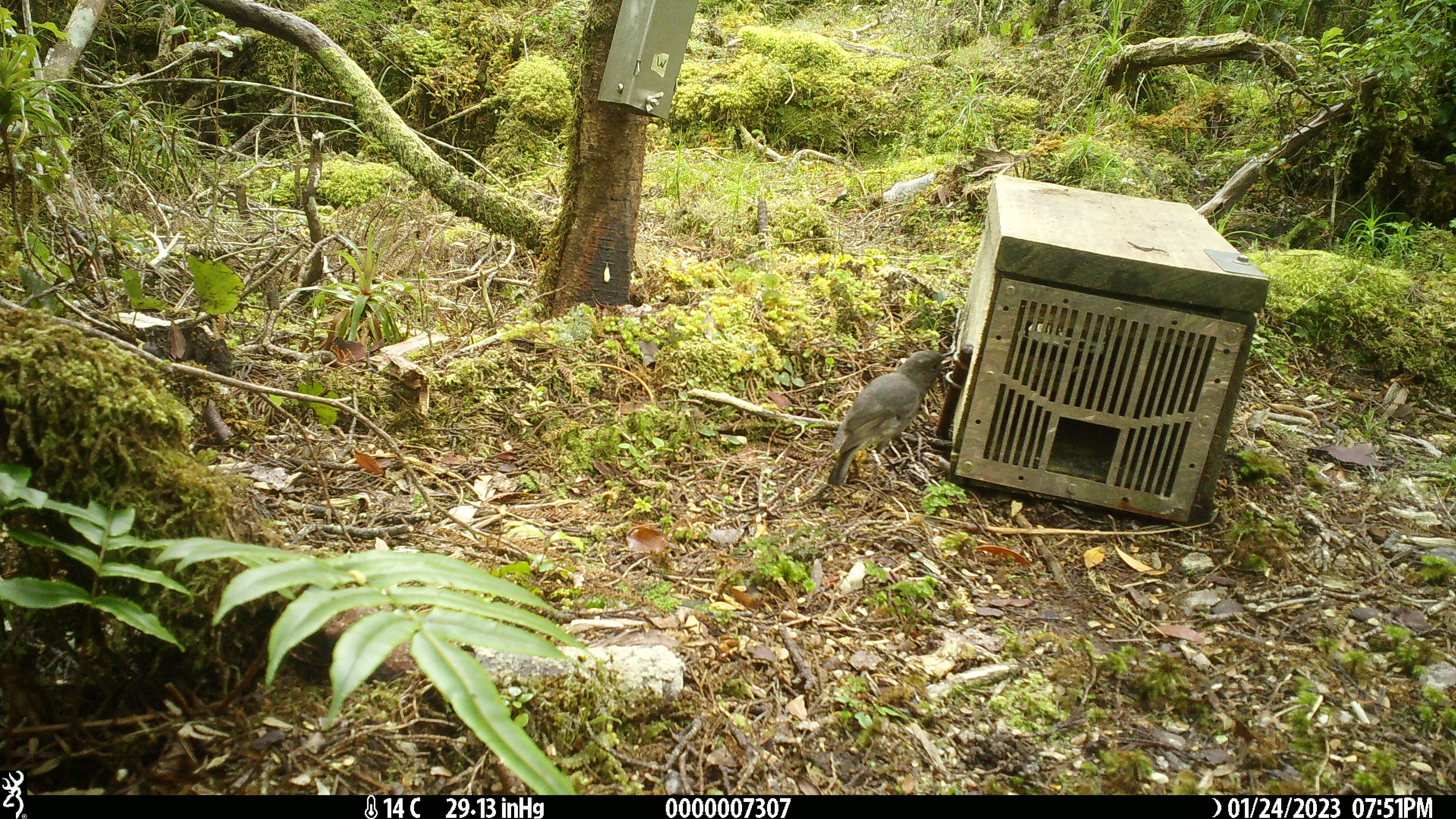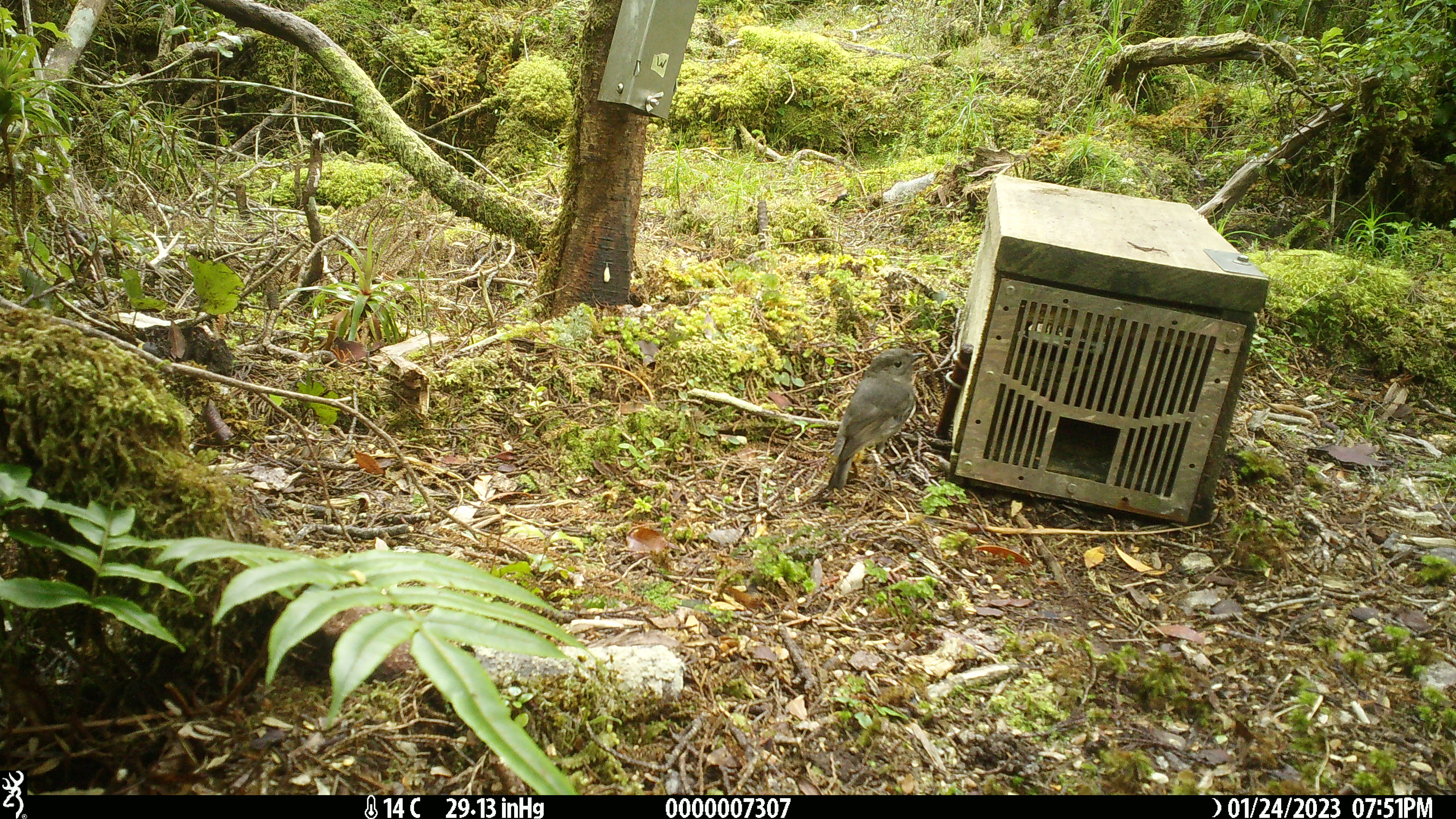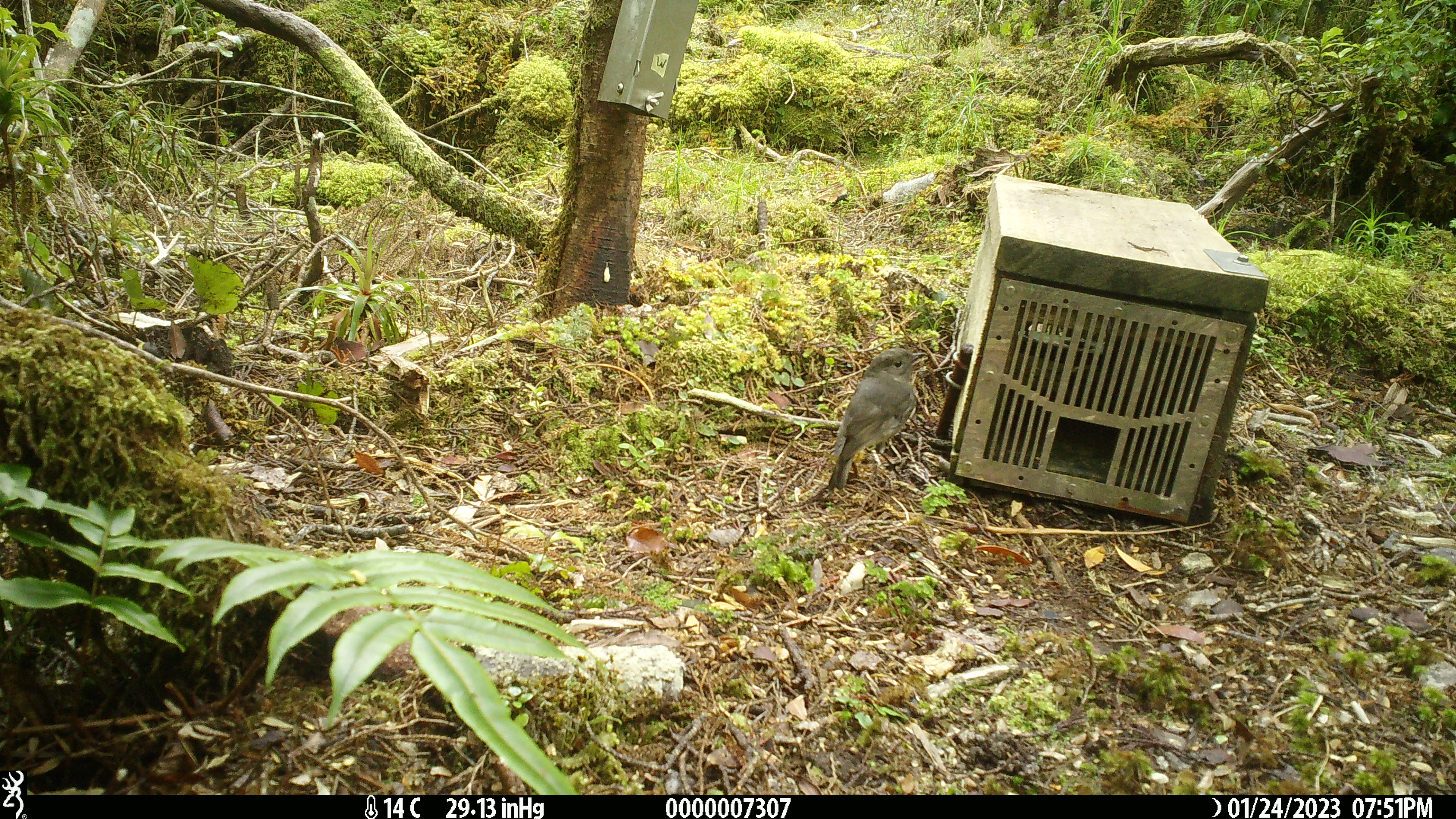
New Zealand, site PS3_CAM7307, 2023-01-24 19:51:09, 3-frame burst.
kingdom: Animalia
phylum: Chordata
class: Aves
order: Passeriformes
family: Petroicidae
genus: Petroica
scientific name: Petroica australis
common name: new zealand robin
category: robin